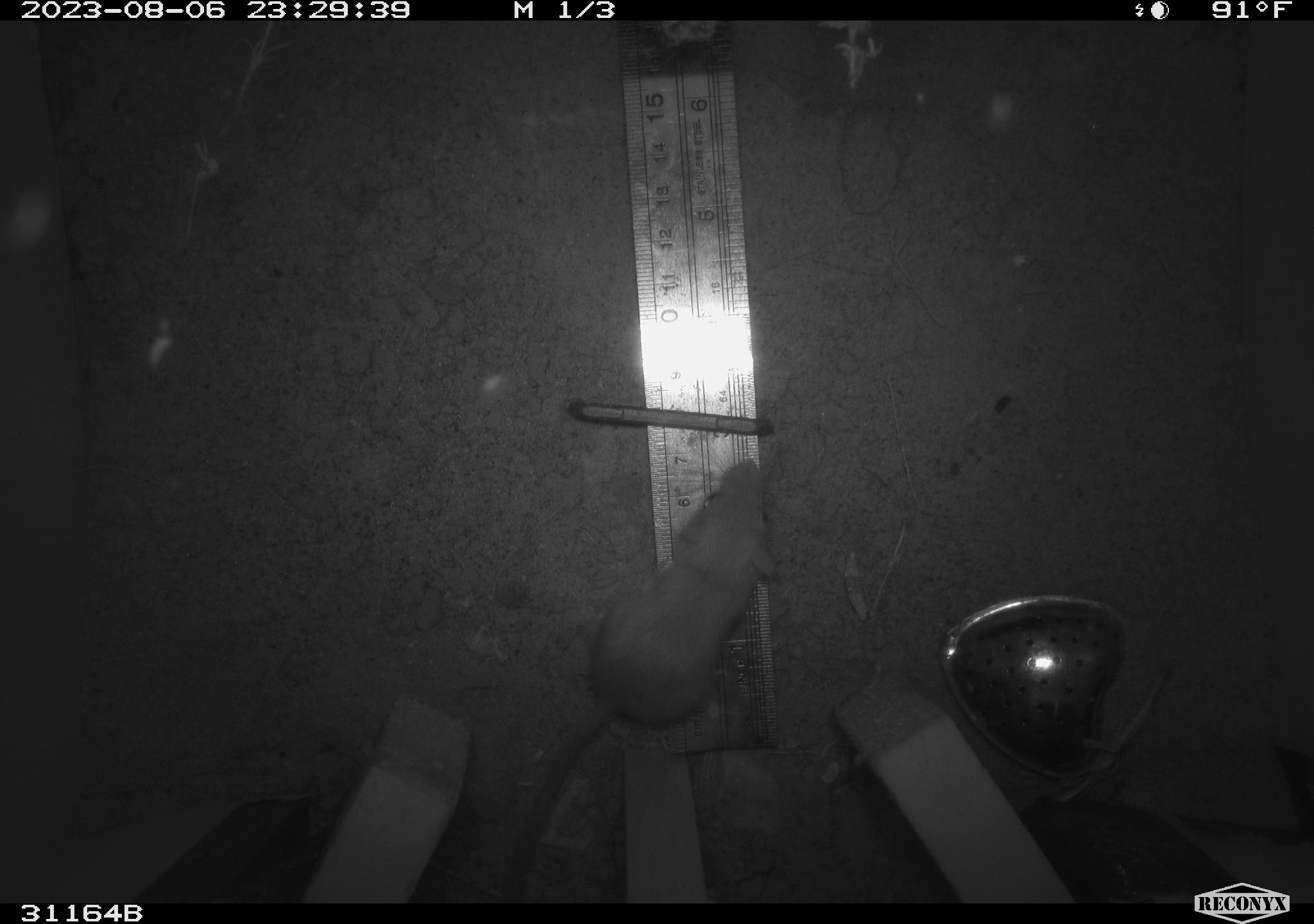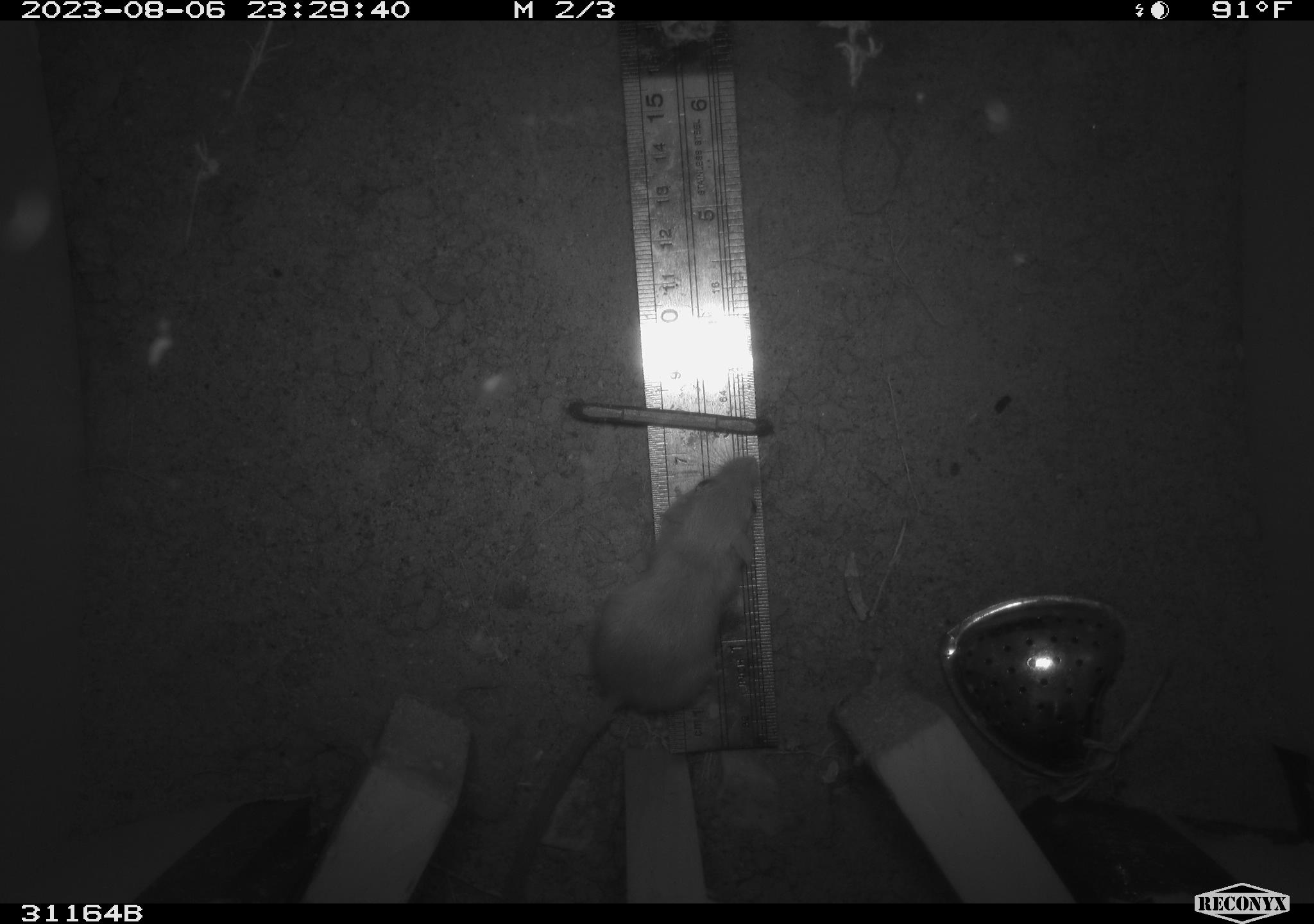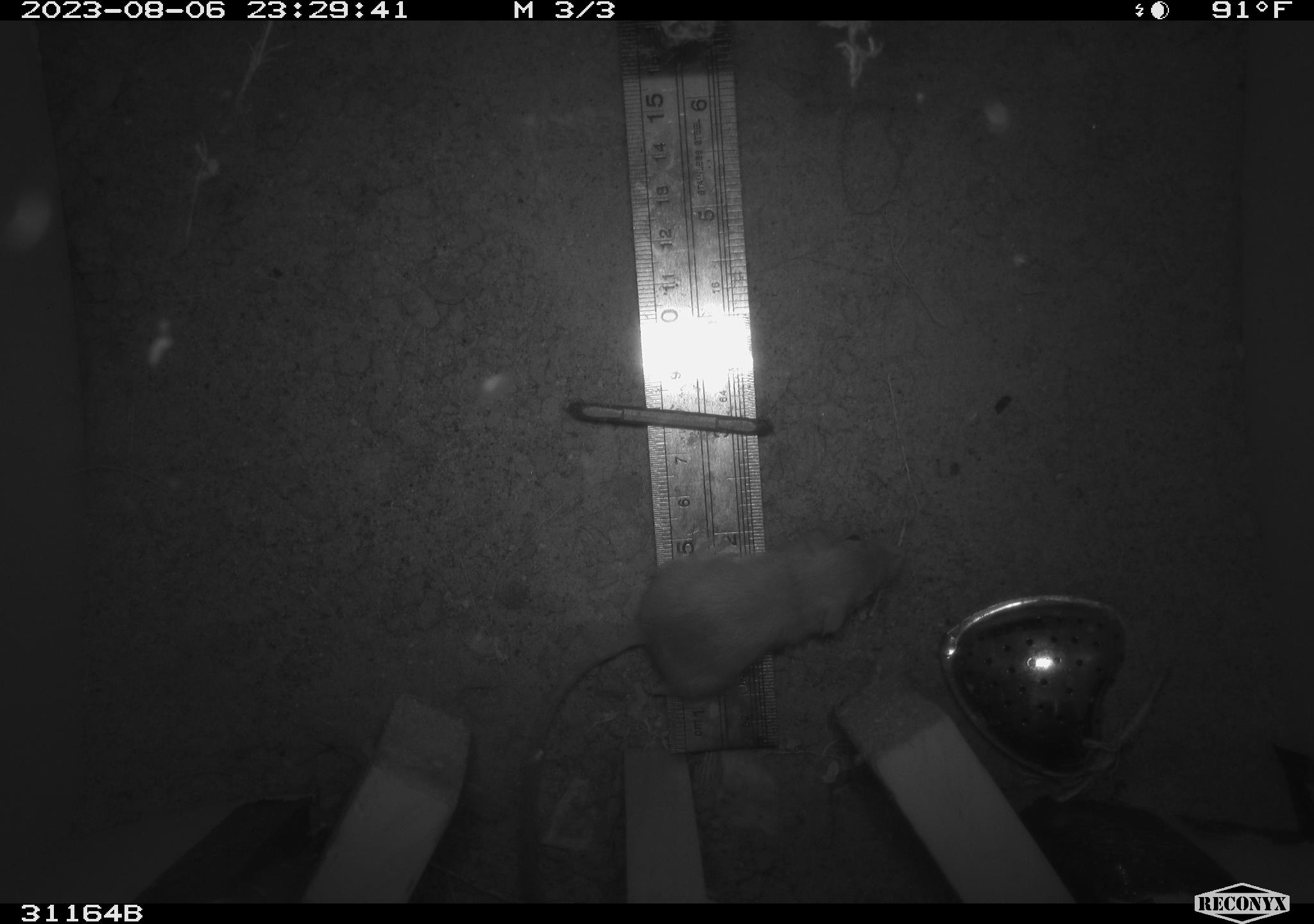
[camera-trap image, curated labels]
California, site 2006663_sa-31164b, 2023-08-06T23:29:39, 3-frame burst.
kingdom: Animalia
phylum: Chordata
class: Mammalia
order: Rodentia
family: Heteromyidae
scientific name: Heteromyidae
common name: kangaroo rats and pocket mice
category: heteromyidae family